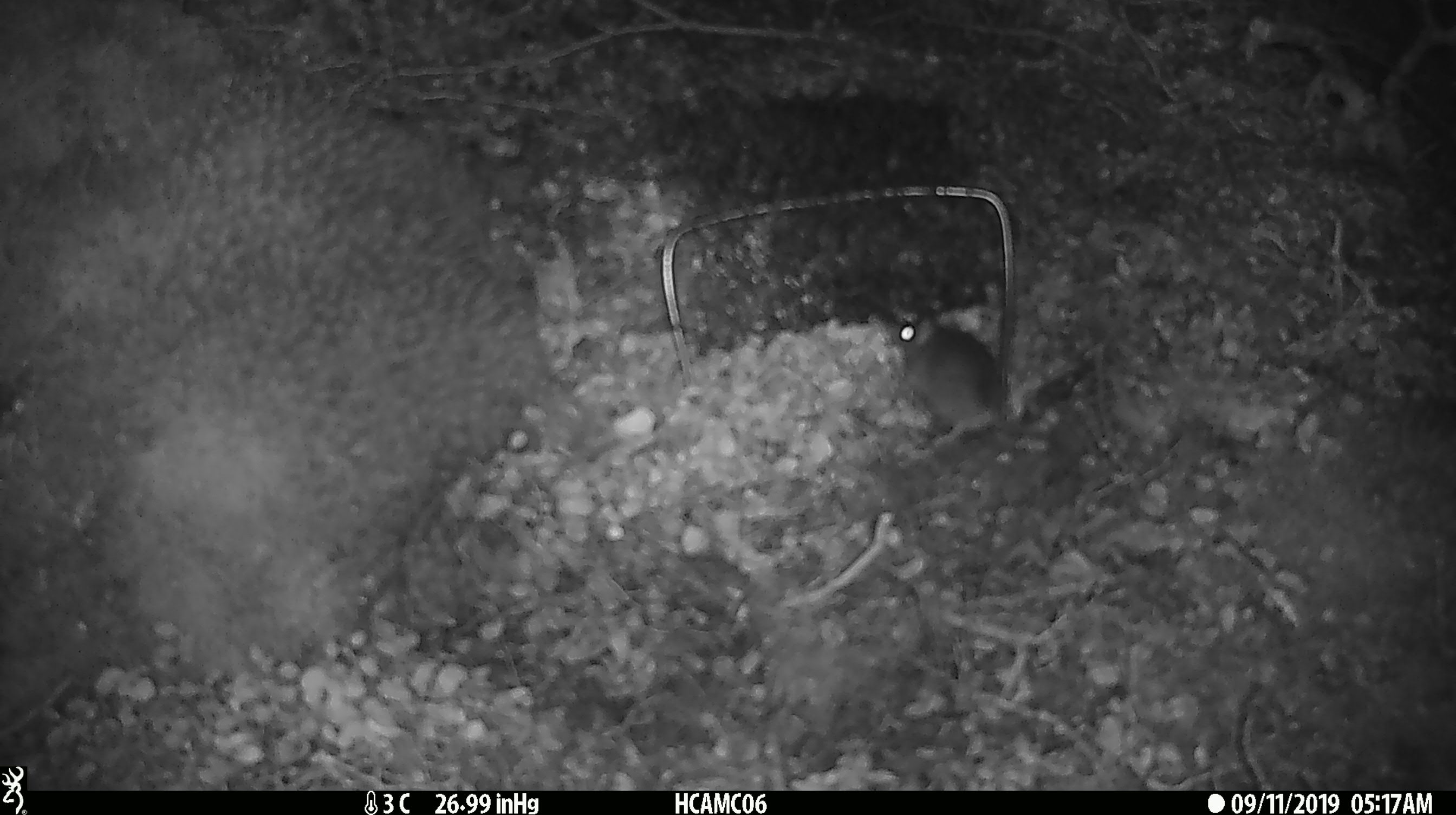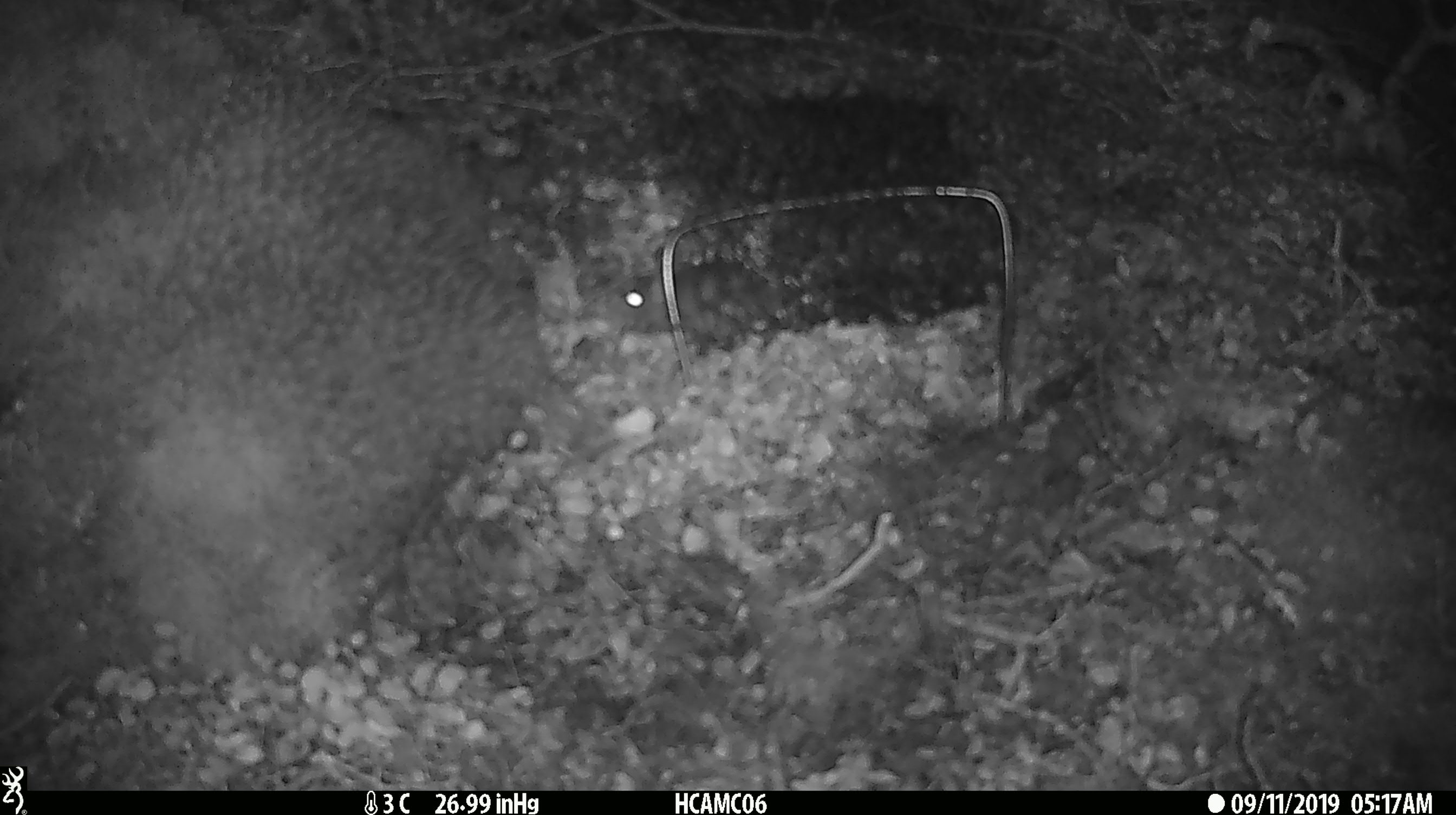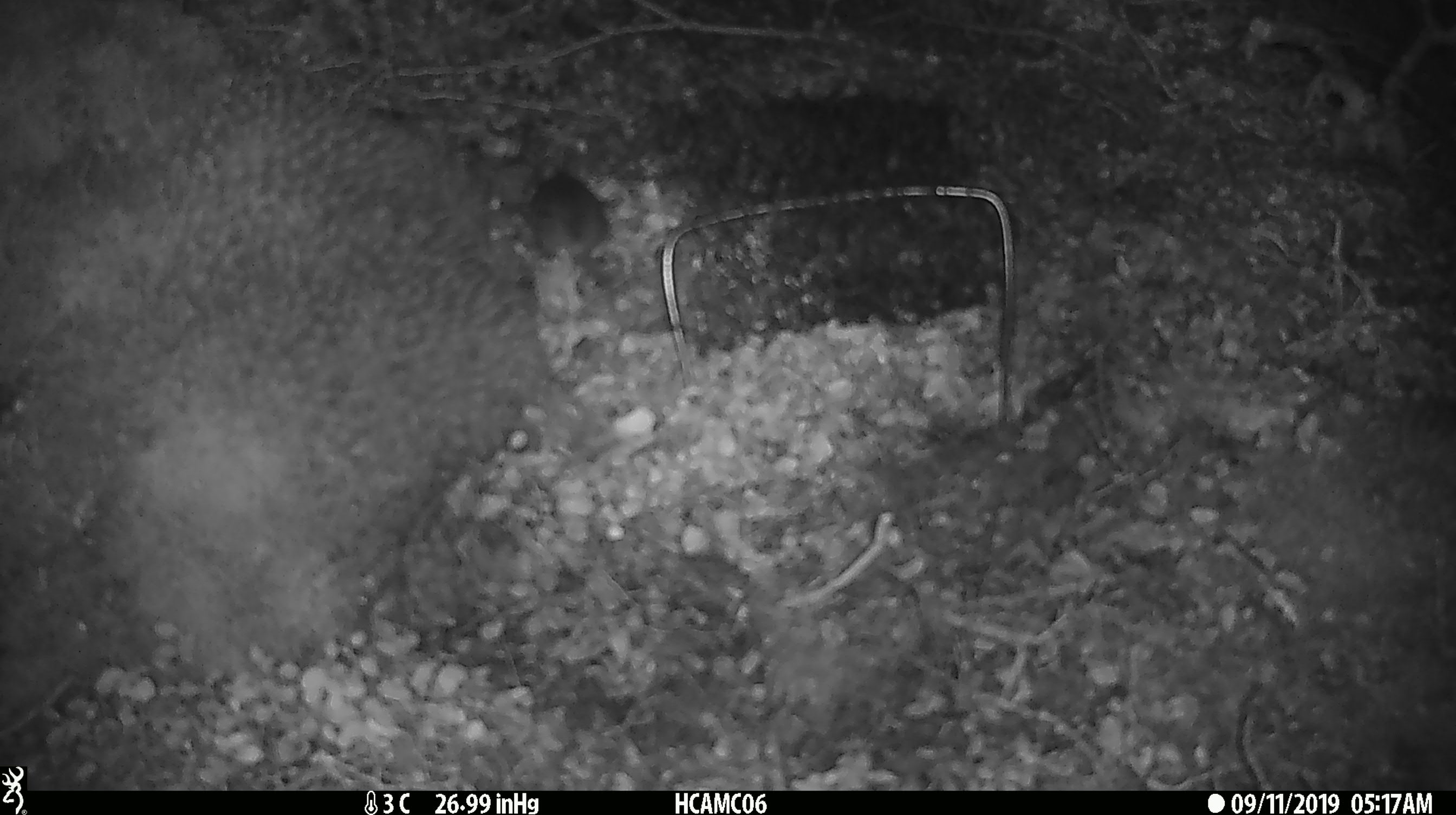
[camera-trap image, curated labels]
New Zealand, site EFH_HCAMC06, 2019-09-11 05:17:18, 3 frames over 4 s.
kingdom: Animalia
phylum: Chordata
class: Mammalia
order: Rodentia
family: Muridae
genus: Mus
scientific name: Mus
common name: mouse